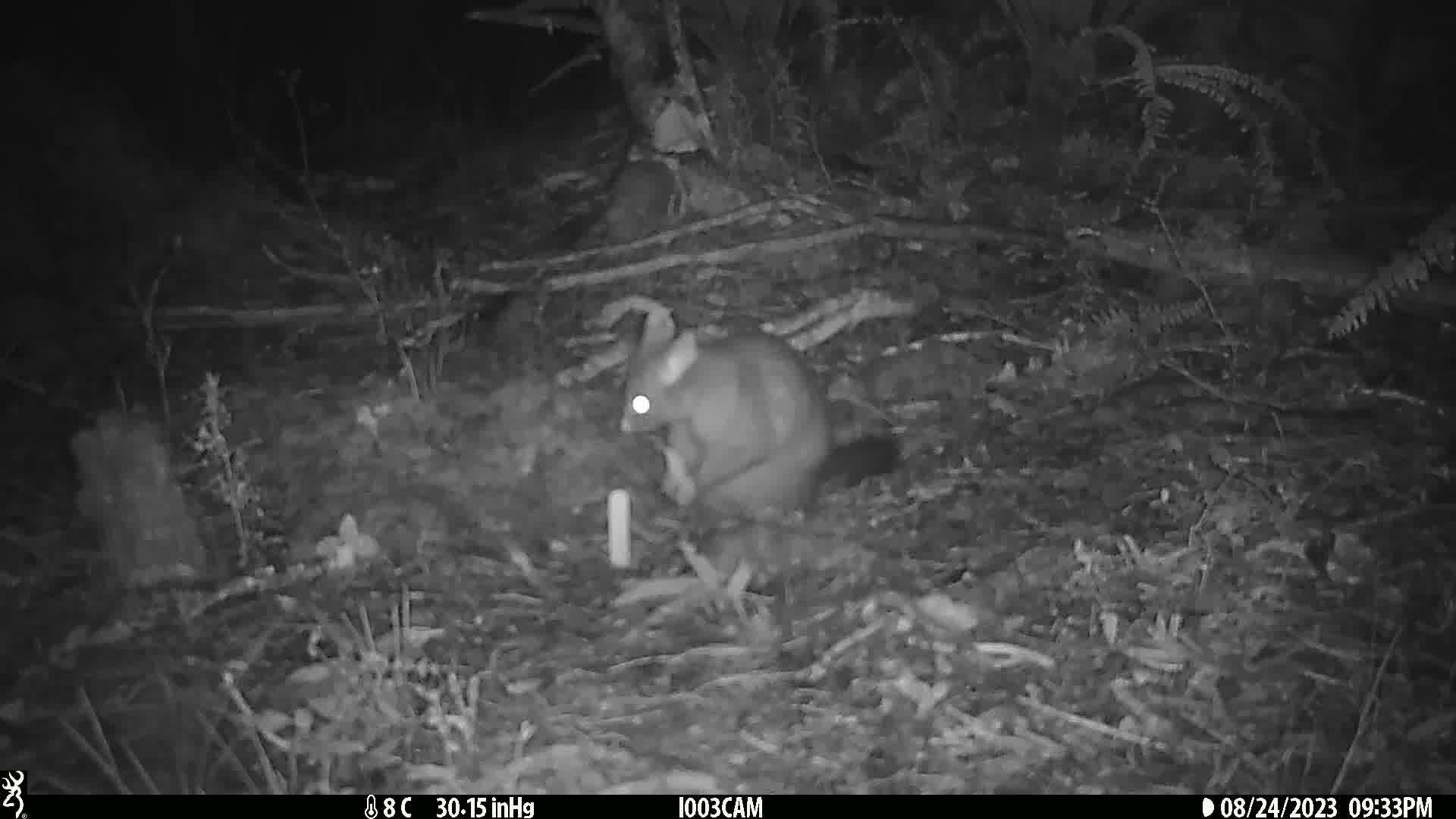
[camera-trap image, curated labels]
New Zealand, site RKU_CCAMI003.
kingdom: Animalia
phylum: Chordata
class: Mammalia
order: Diprotodontia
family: Phalangeridae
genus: Trichosurus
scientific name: Trichosurus vulpecula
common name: common brushtail possum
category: possum